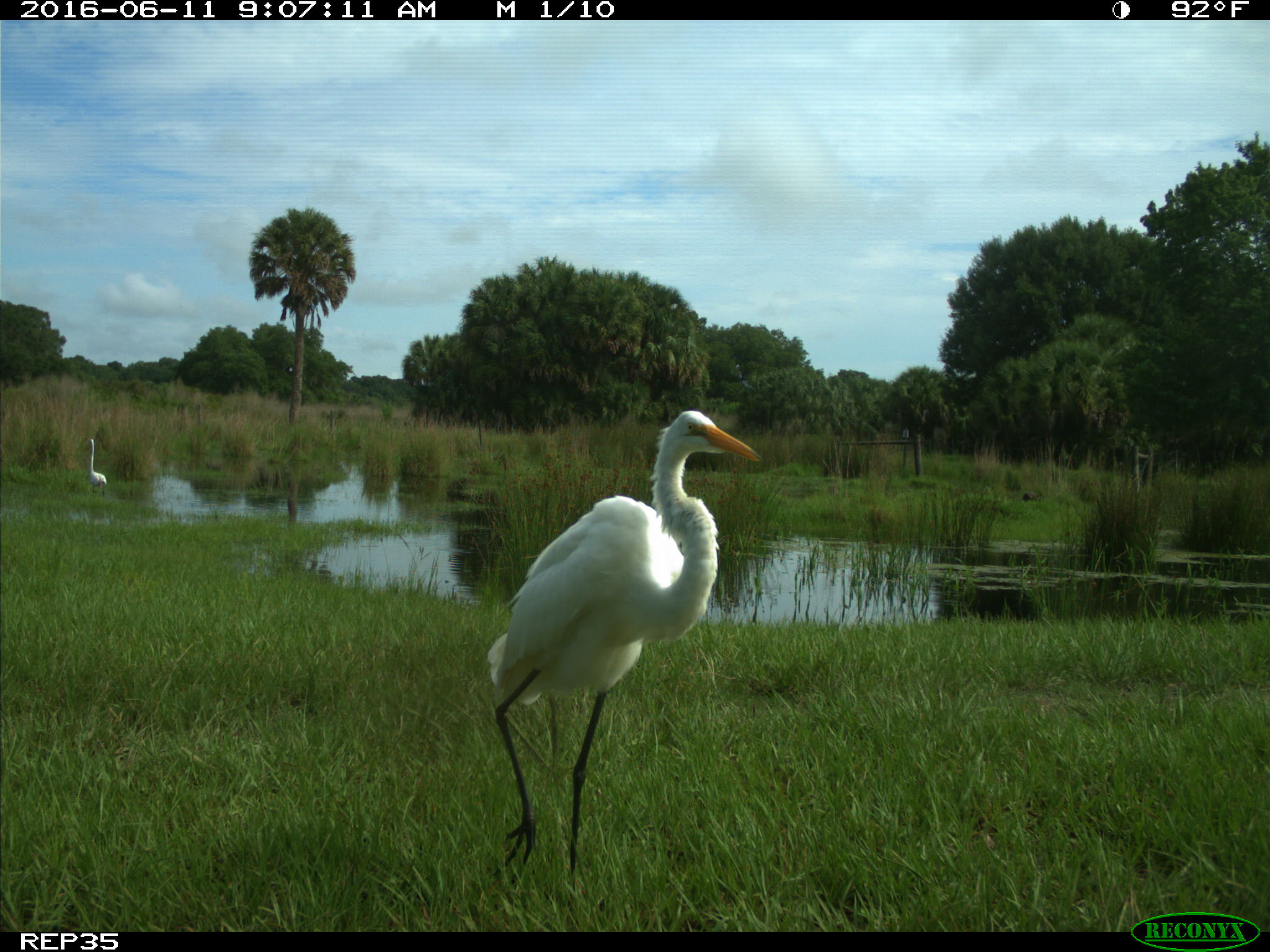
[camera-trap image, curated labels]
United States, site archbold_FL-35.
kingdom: Animalia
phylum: Chordata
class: Aves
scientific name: Aves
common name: birds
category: unidentified bird